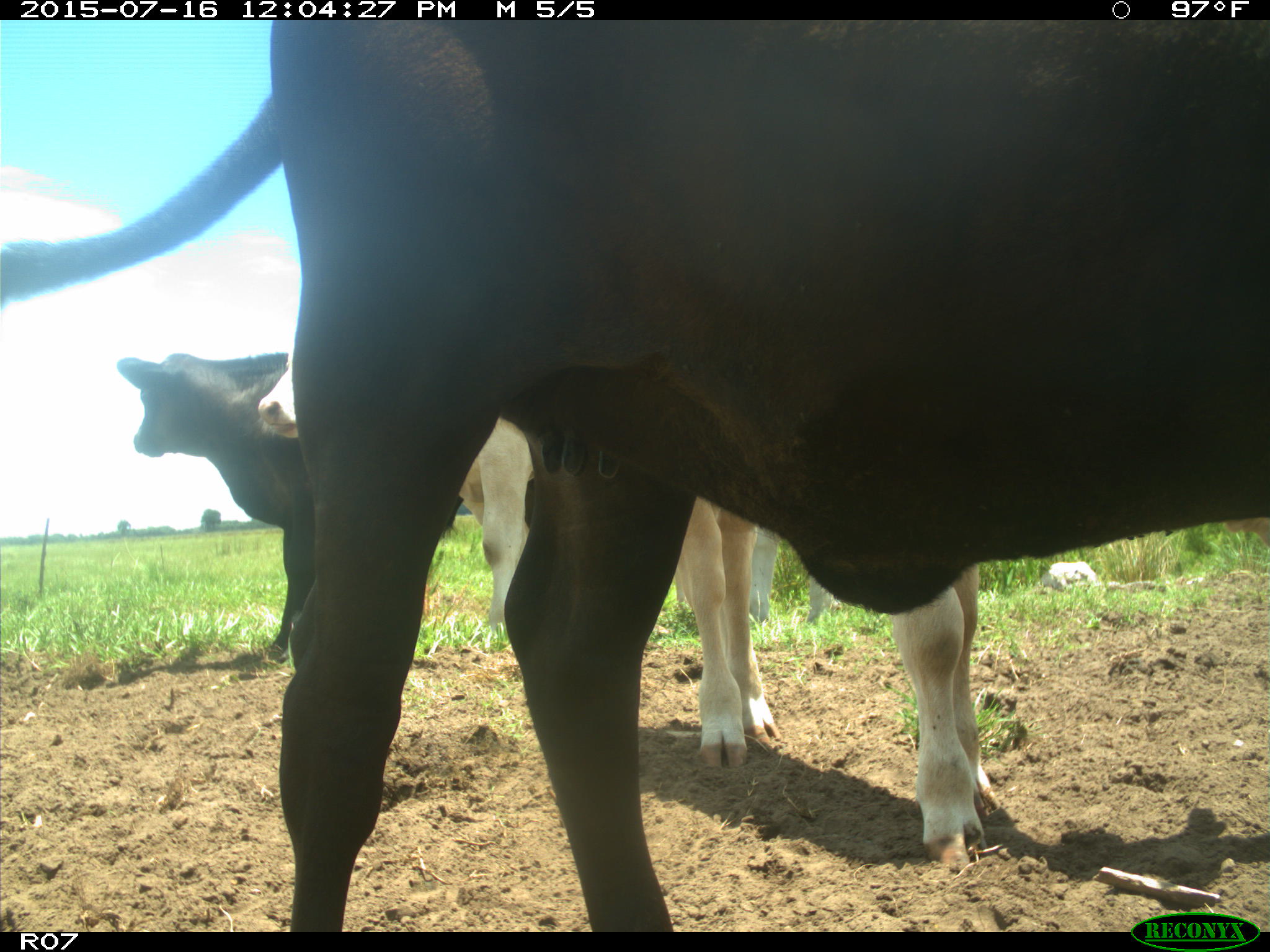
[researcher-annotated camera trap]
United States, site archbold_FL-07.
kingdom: Animalia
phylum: Chordata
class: Mammalia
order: Artiodactyla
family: Bovidae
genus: Bos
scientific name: Bos taurus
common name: domestic cow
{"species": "Bos taurus (domestic cow)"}